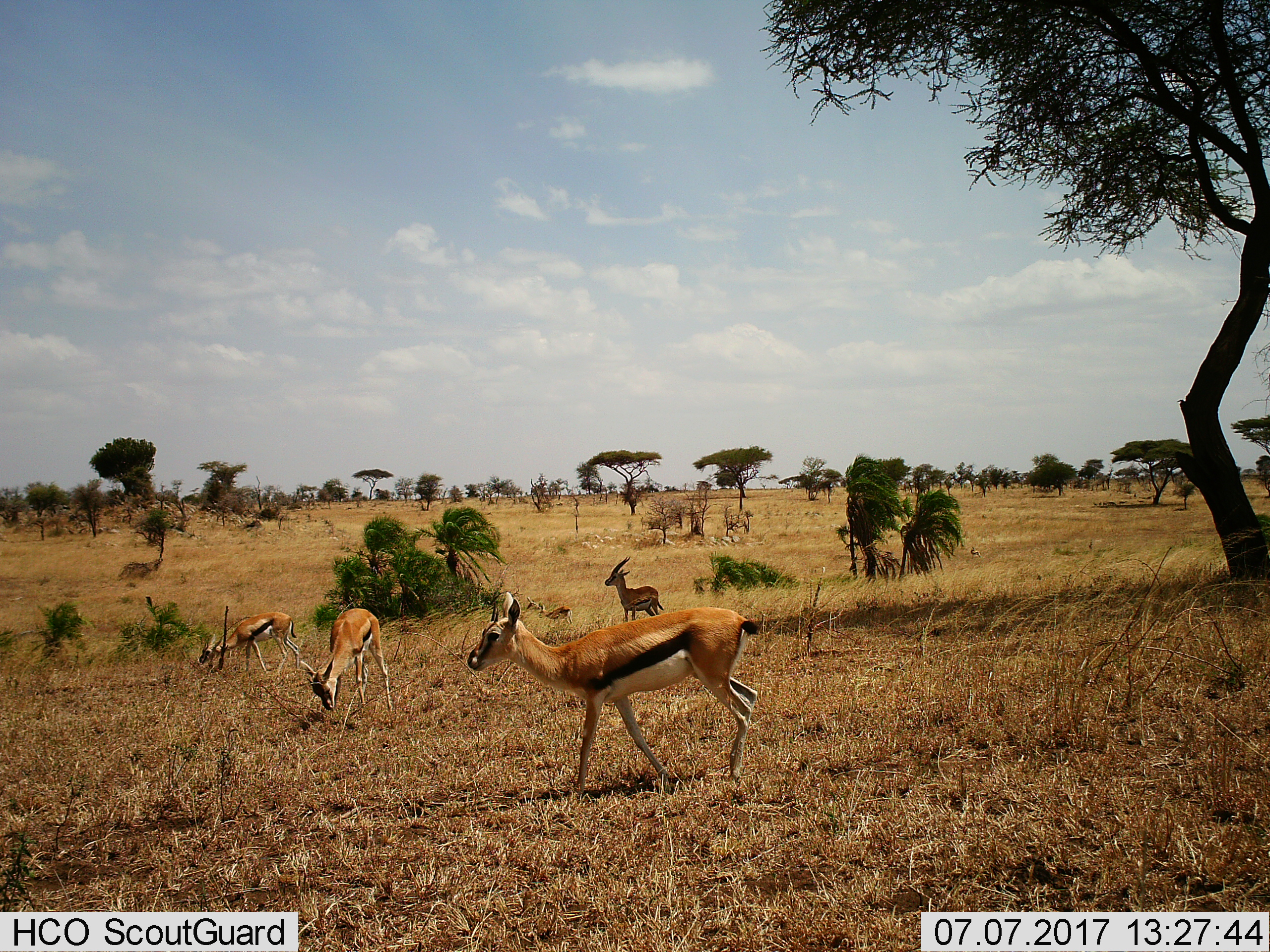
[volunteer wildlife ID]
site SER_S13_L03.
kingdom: Animalia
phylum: Chordata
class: Mammalia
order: Artiodactyla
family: Bovidae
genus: Eudorcas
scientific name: Eudorcas thomsonii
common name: thomson's gazelle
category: gazellethomsons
Gazellethomsons (thomson's gazelle) (Eudorcas thomsonii), count 5. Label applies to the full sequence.